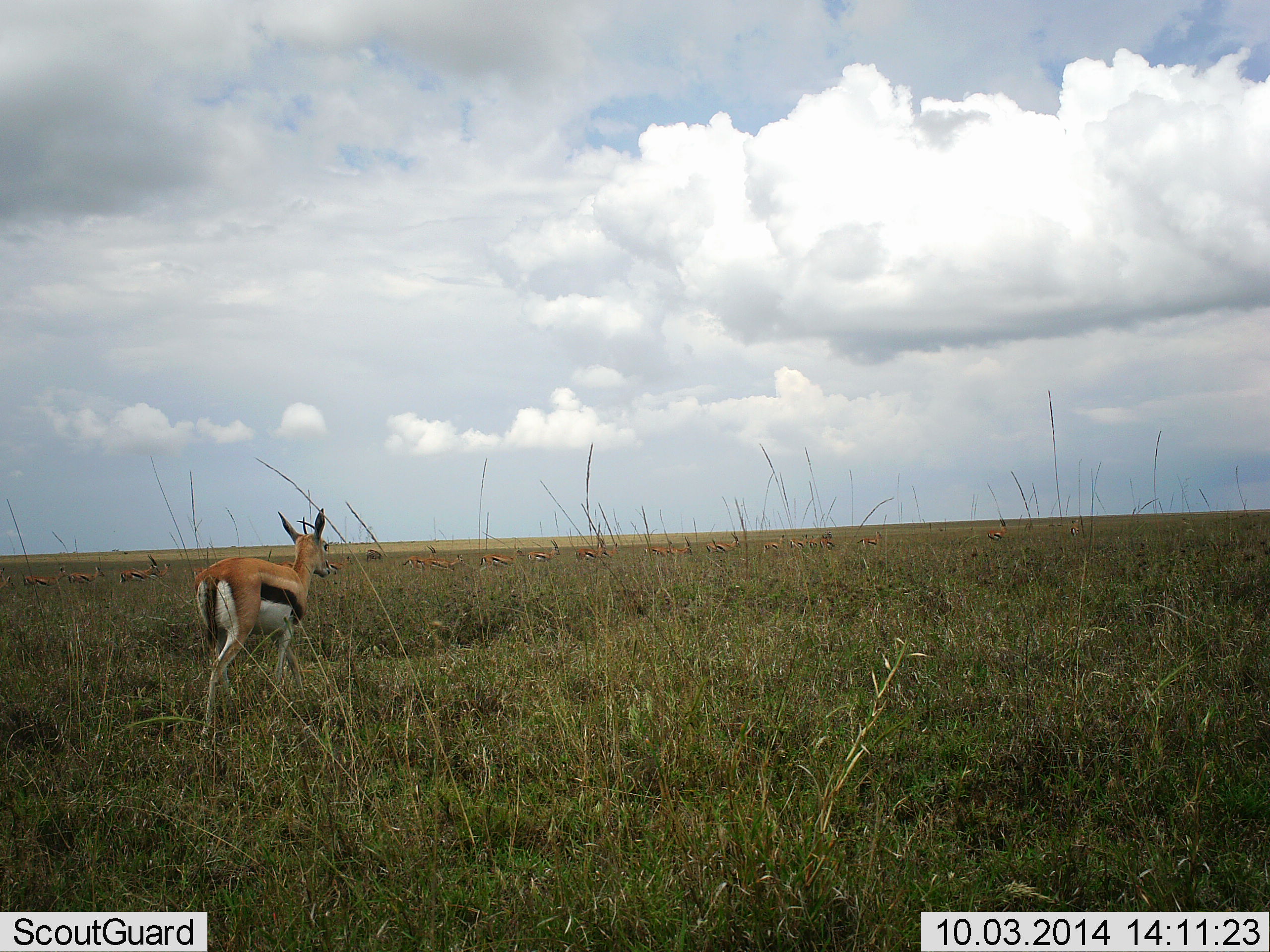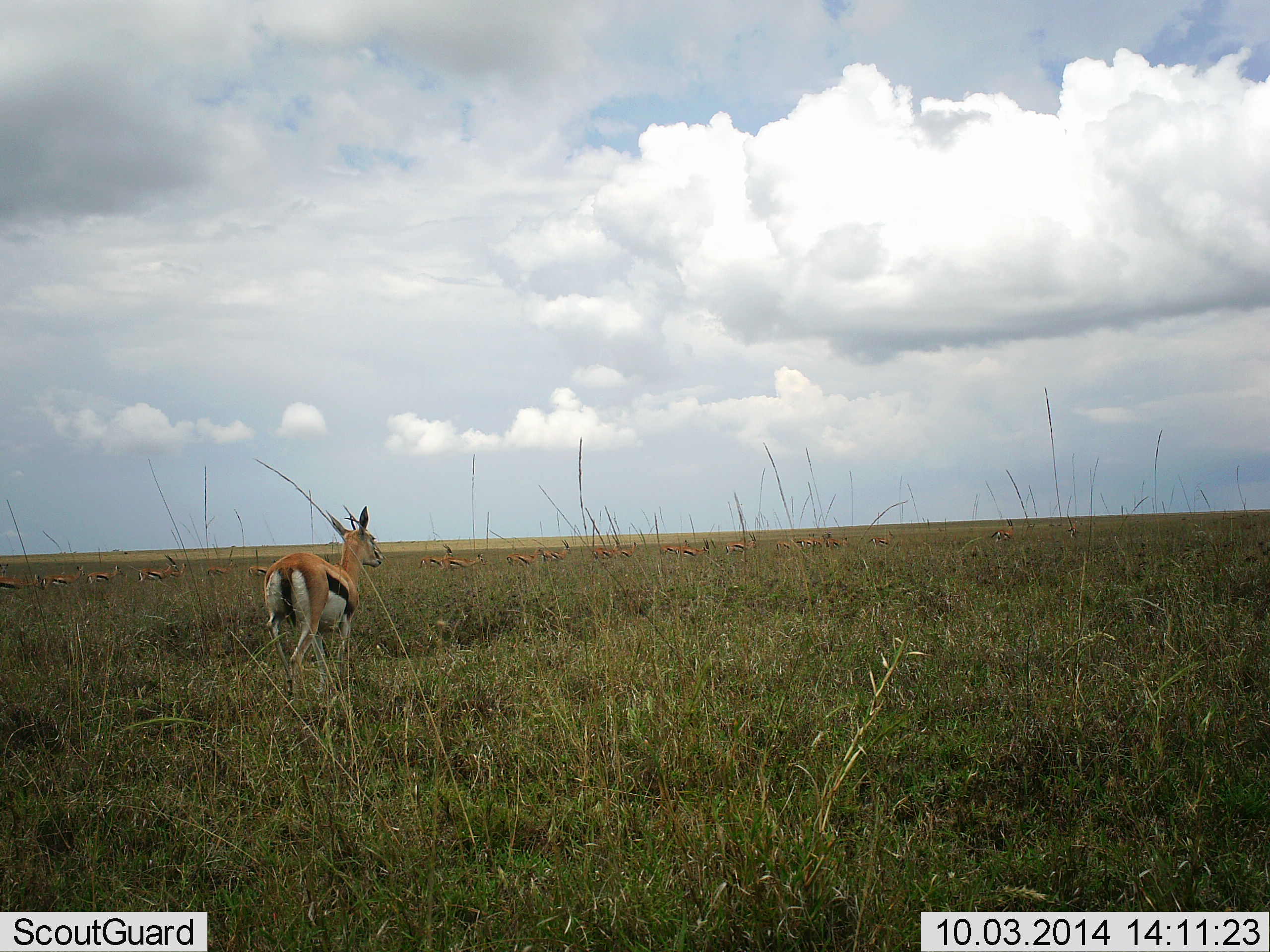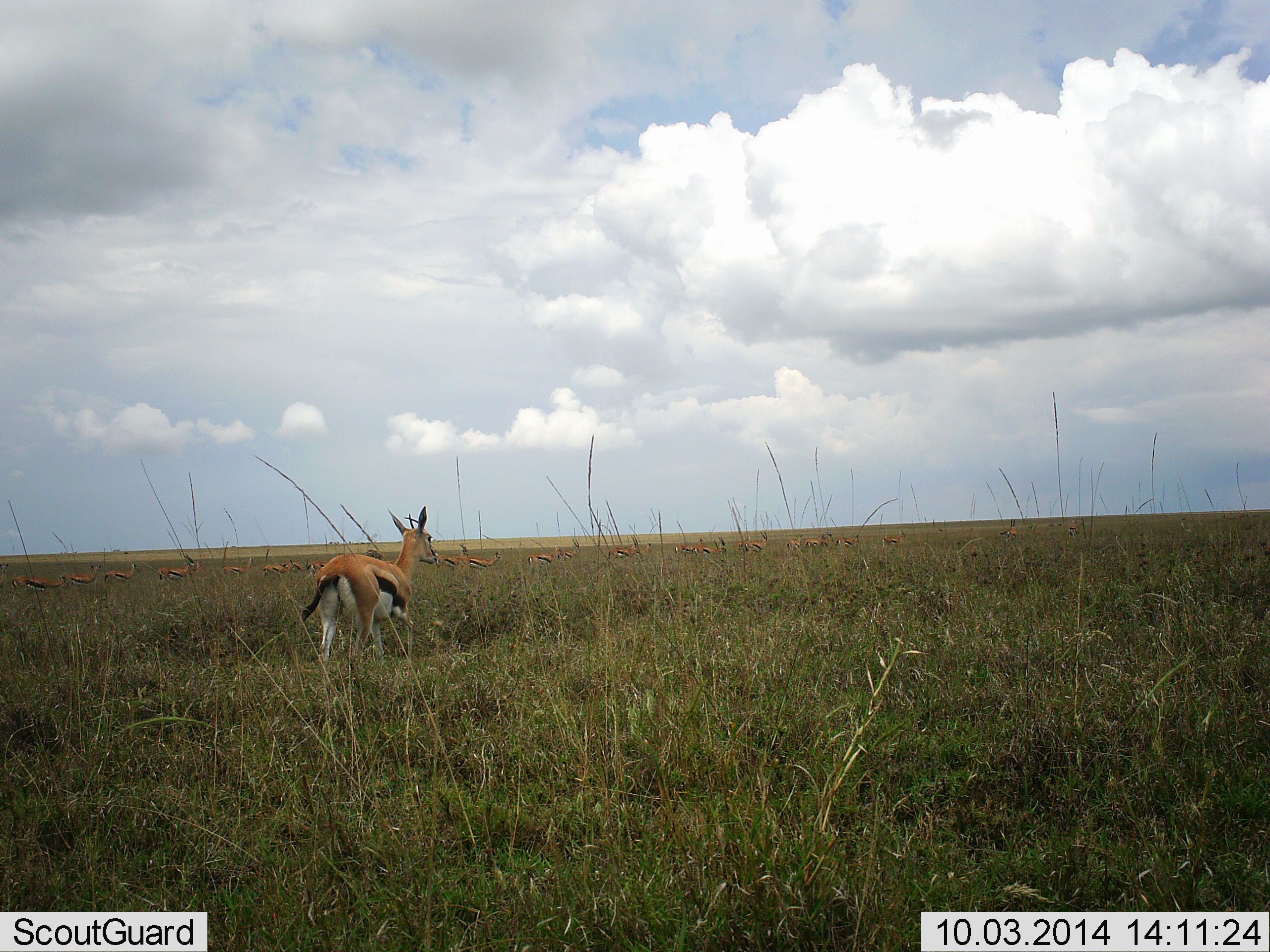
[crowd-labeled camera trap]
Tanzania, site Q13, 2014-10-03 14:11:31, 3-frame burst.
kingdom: Animalia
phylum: Chordata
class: Mammalia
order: Artiodactyla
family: Bovidae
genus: Eudorcas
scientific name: Eudorcas thomsonii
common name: thomson's gazelle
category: gazellethomsons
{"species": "gazellethomsons (thomson's gazelle) (Eudorcas thomsonii)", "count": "11-50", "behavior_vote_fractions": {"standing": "20%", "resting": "0%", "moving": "90%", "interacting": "0%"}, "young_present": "10%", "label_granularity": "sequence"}